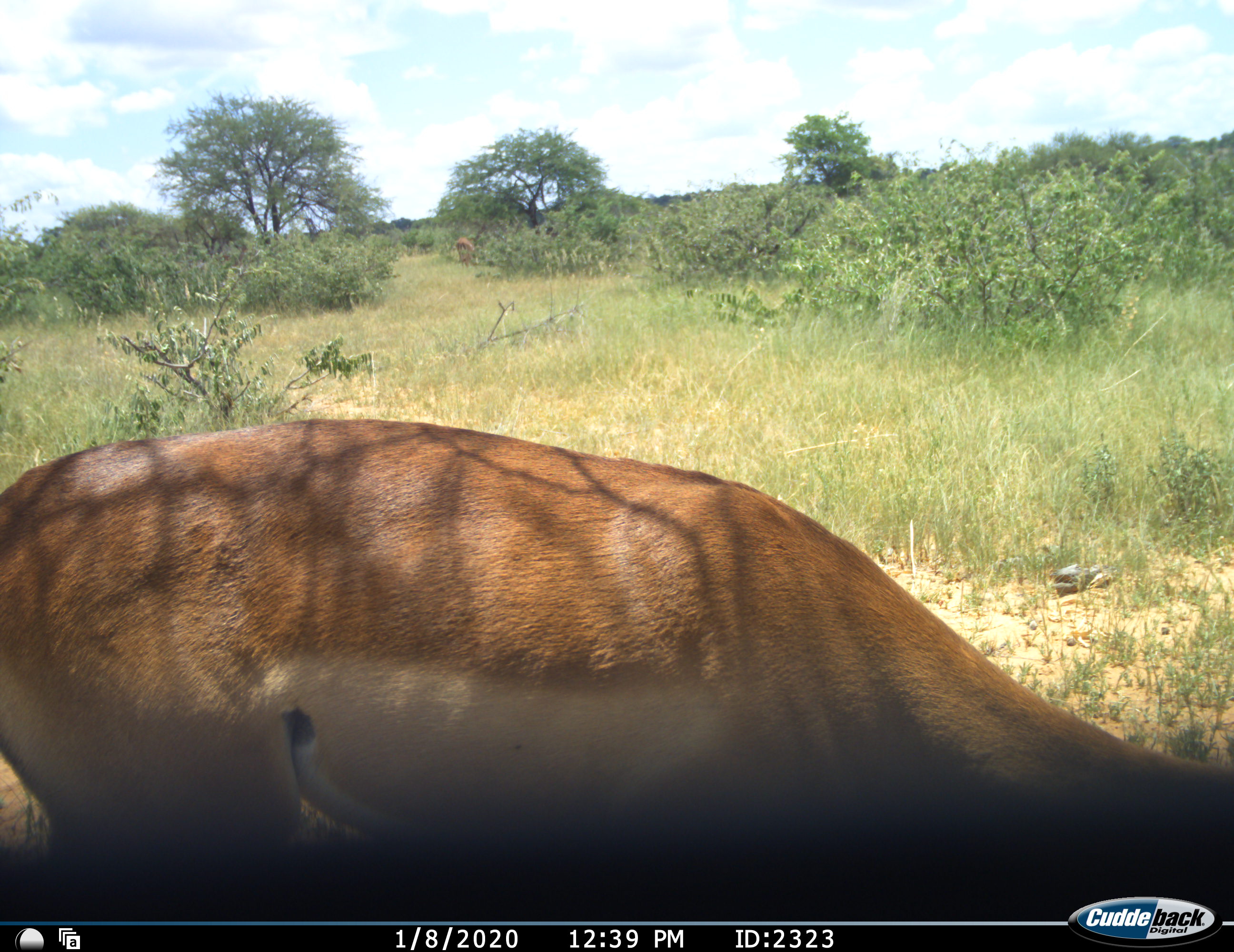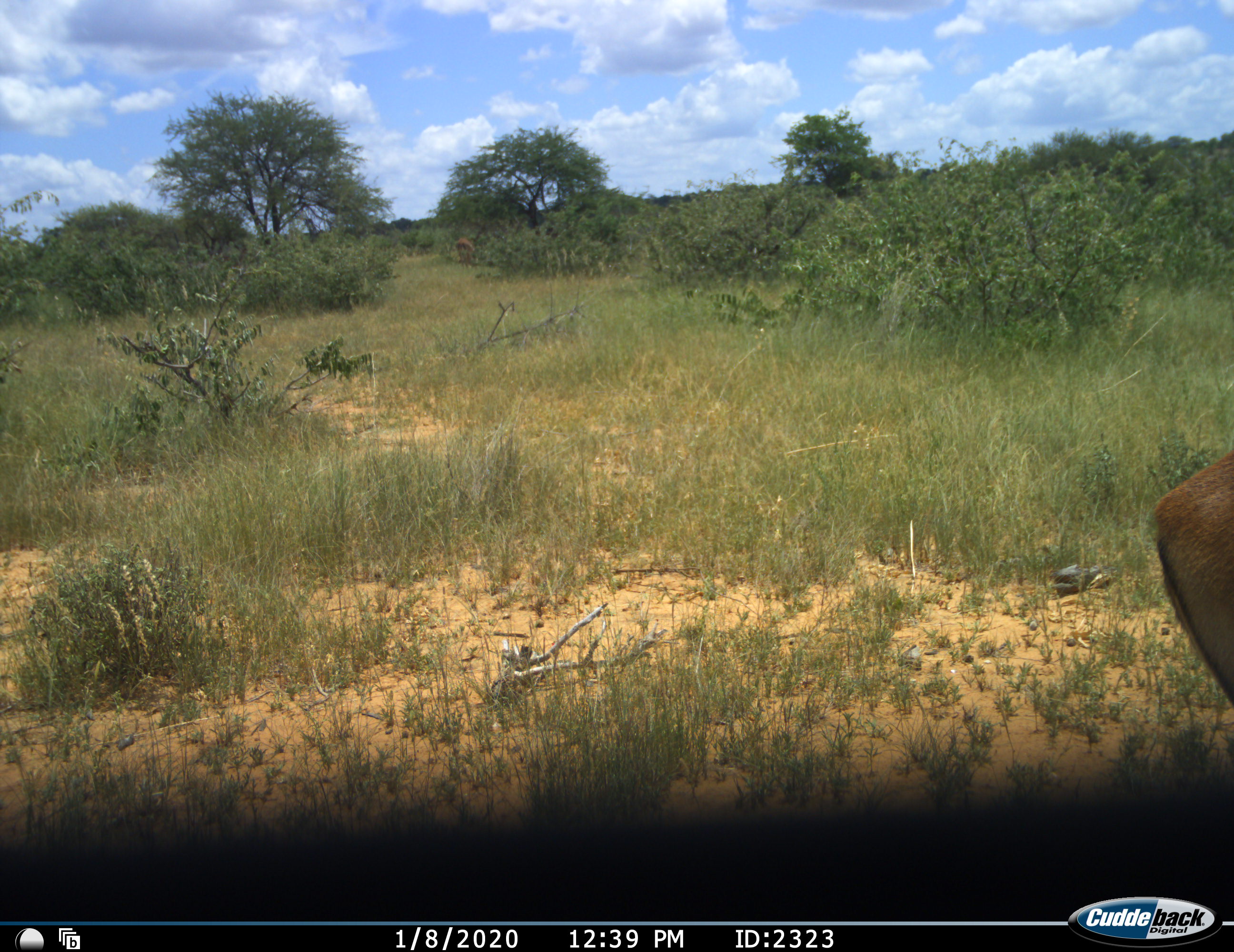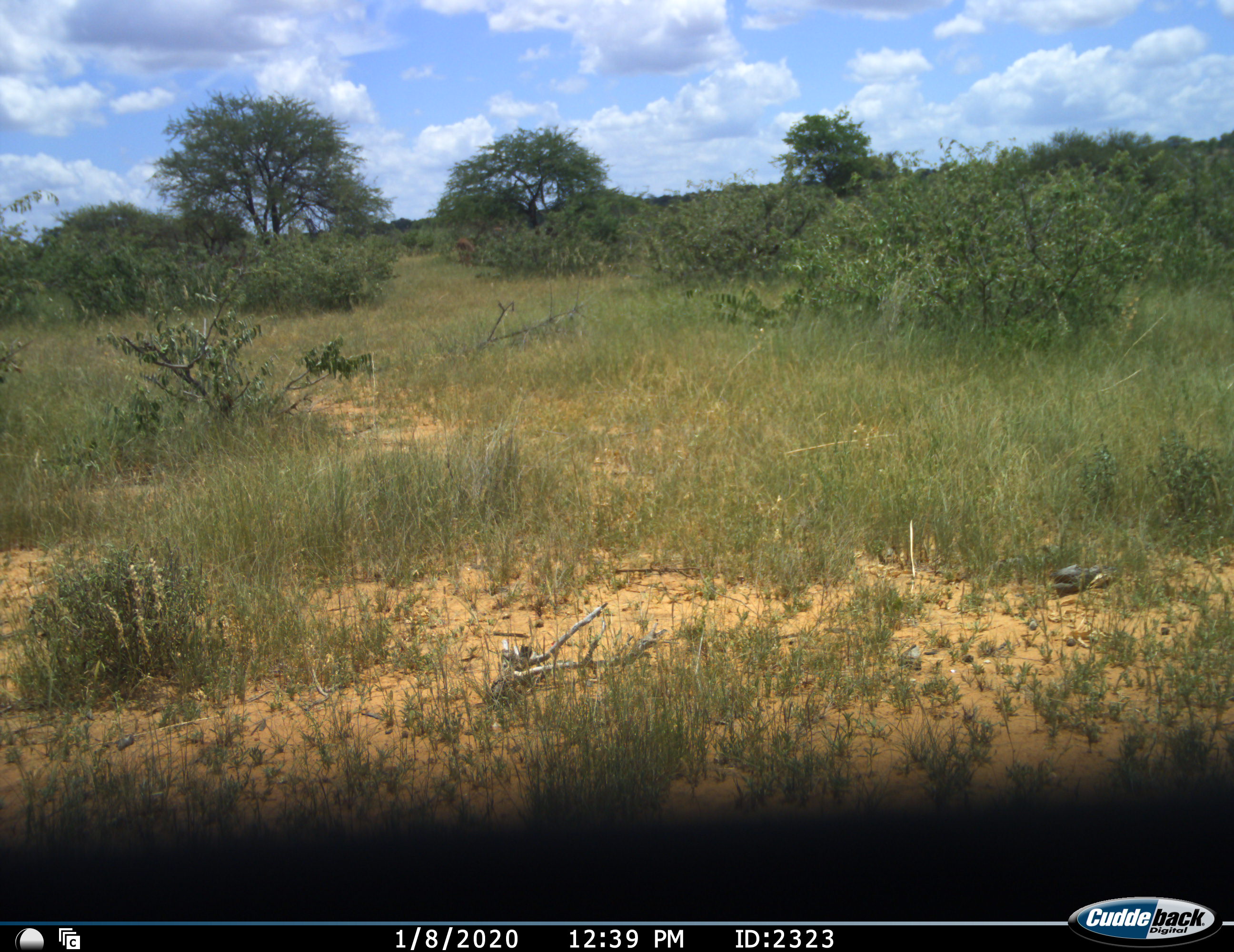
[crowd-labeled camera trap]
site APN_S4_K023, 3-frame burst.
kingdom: Animalia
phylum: Chordata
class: Mammalia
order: Artiodactyla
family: Bovidae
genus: Aepyceros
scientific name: Aepyceros melampus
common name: impala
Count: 1.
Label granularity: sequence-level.